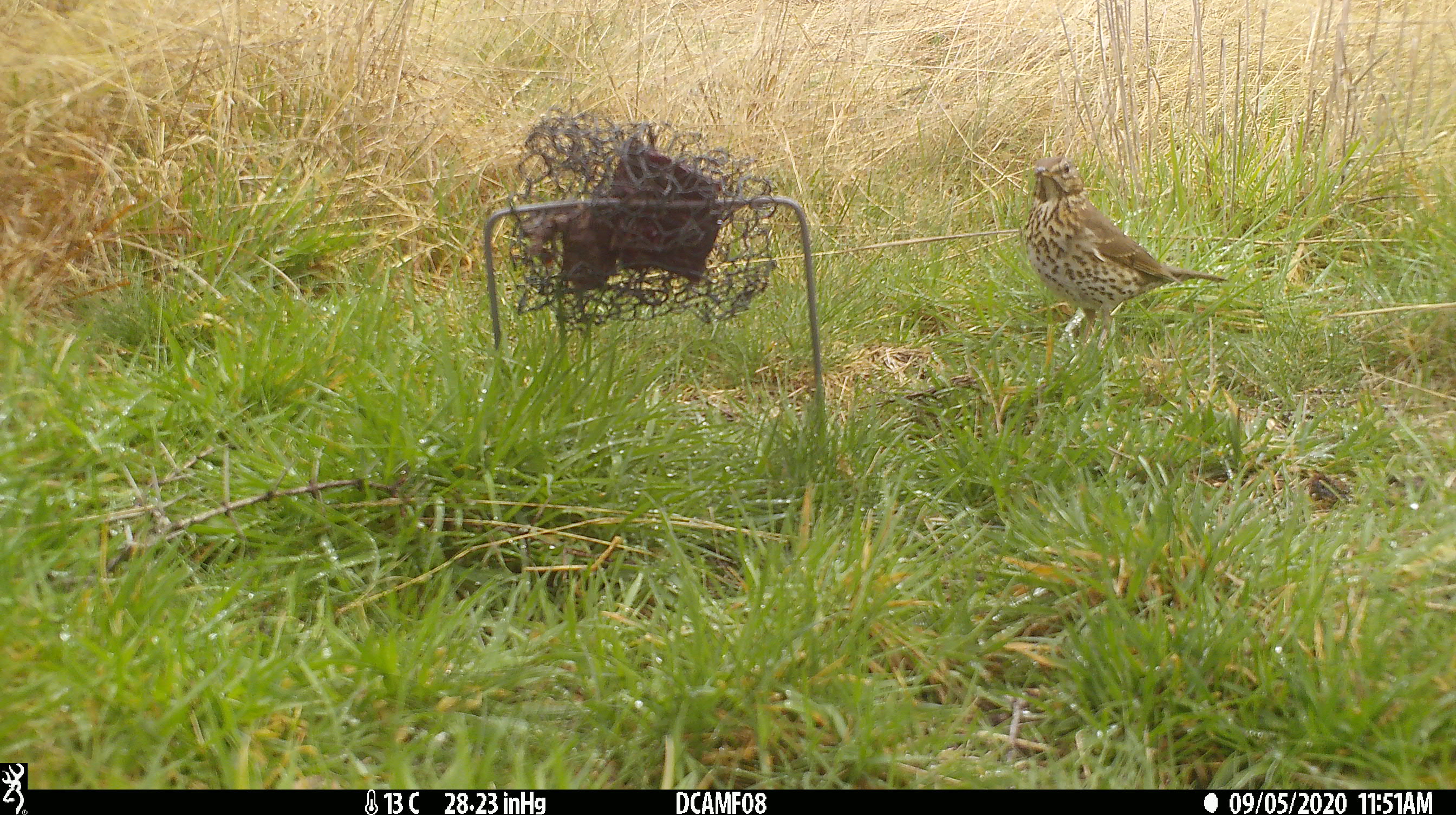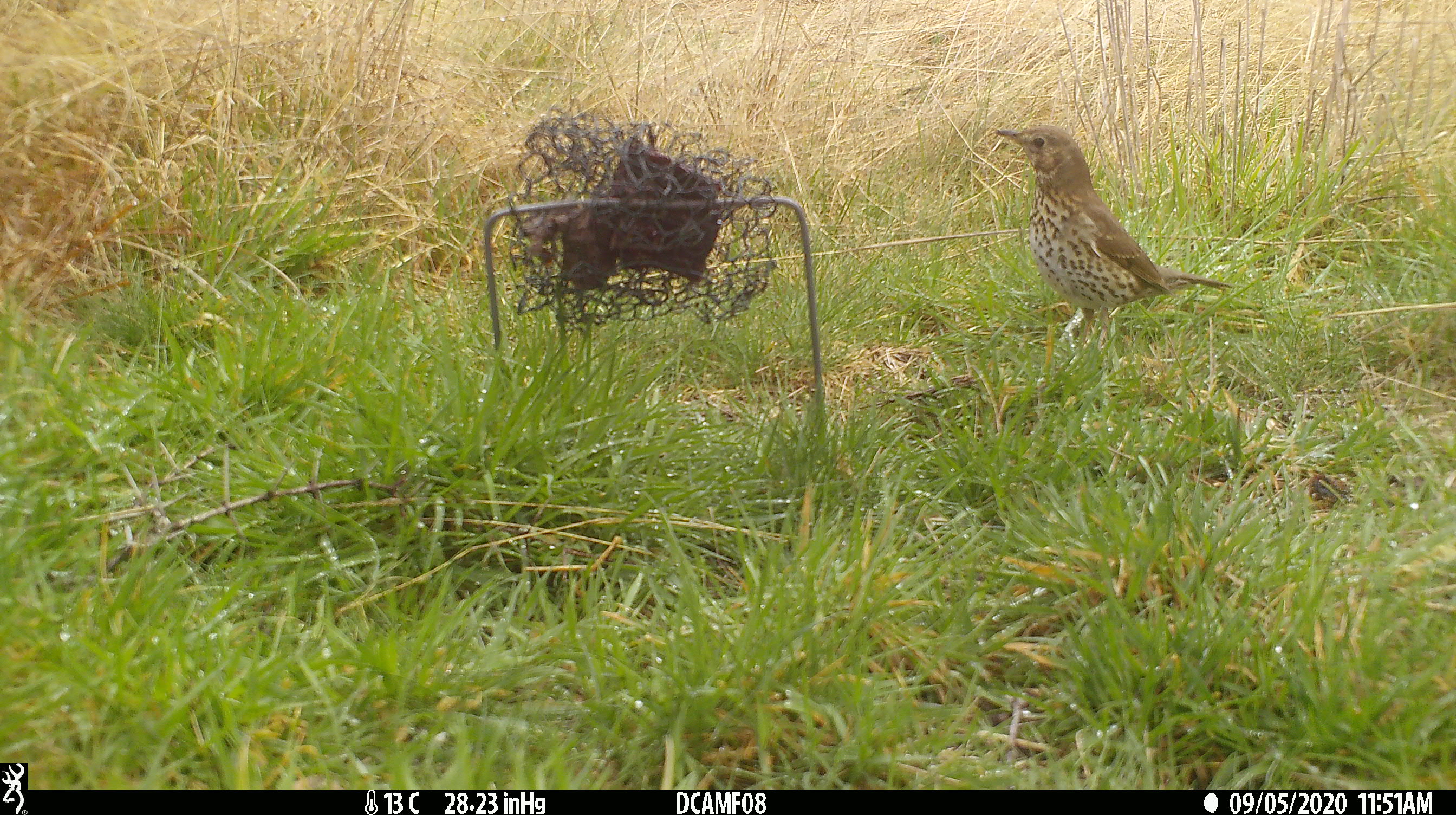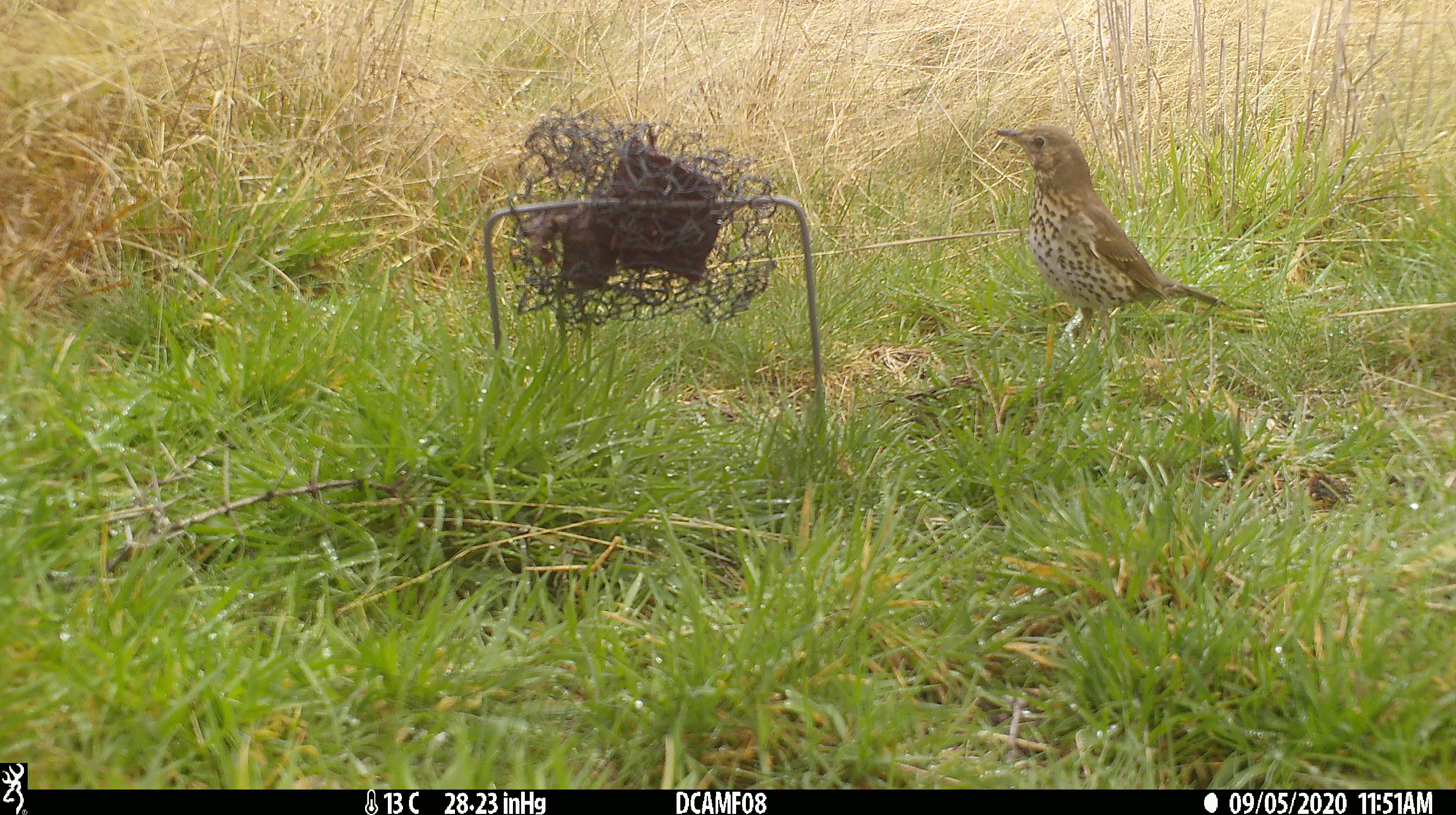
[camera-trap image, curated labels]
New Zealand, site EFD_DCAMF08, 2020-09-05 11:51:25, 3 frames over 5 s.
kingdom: Animalia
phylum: Chordata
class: Aves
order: Passeriformes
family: Turdidae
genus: Turdus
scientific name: Turdus philomelos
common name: song thrush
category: thrush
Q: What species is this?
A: Thrush (song thrush) (Turdus philomelos).